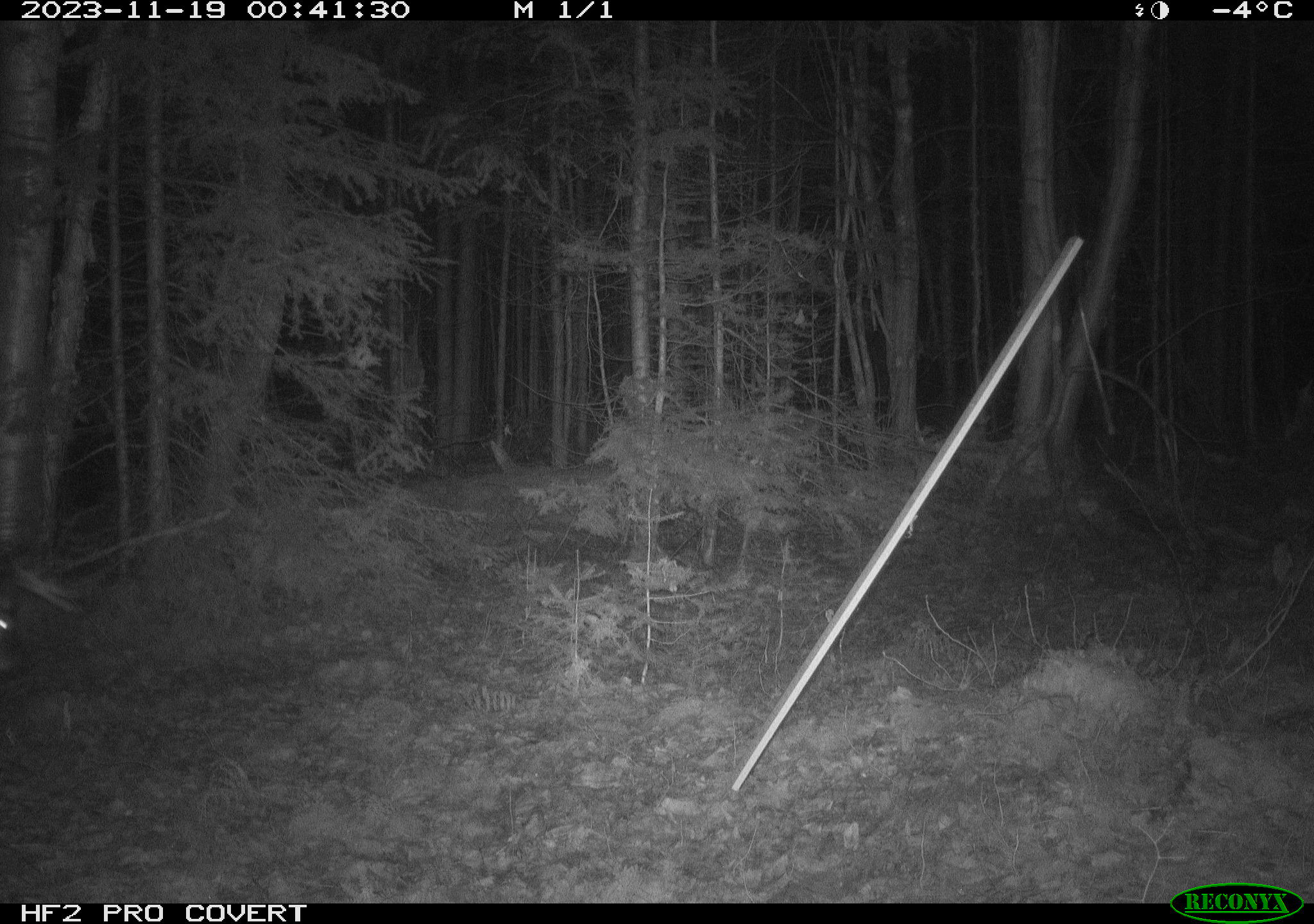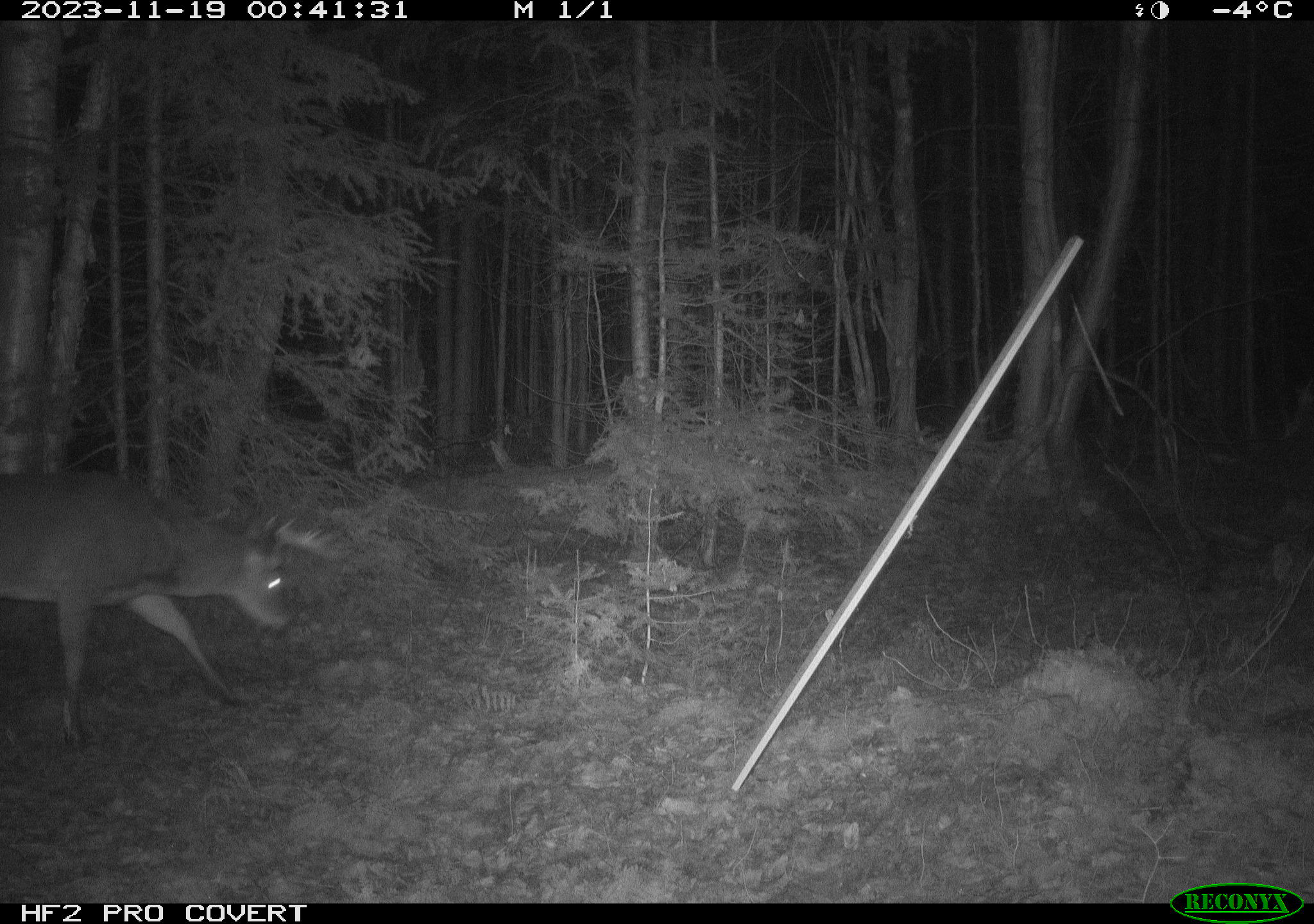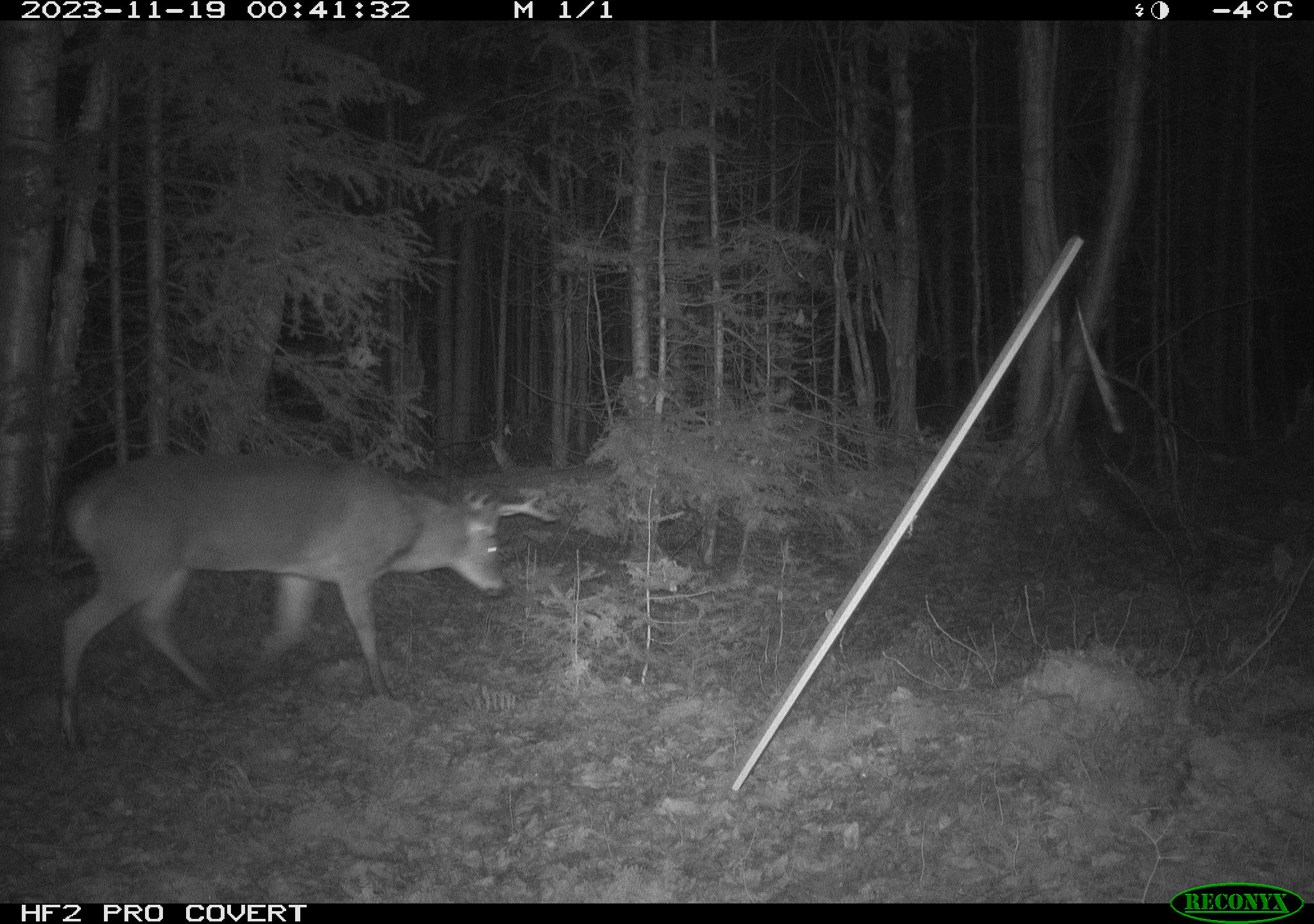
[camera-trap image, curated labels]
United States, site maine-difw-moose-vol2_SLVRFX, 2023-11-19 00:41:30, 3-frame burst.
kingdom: Animalia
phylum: Chordata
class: Mammalia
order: Artiodactyla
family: Cervidae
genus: Odocoileus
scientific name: Odocoileus virginianus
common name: white-tailed deer